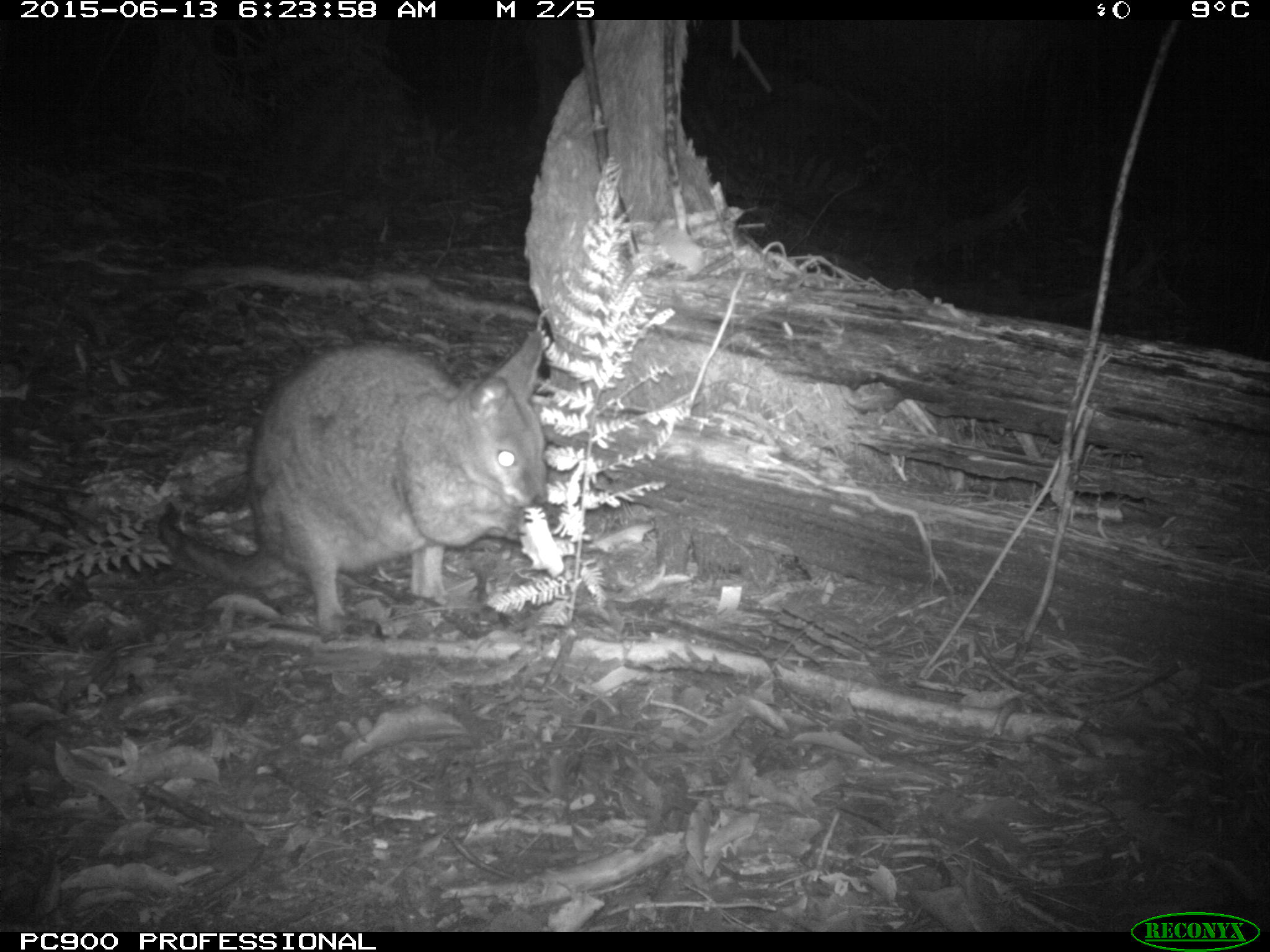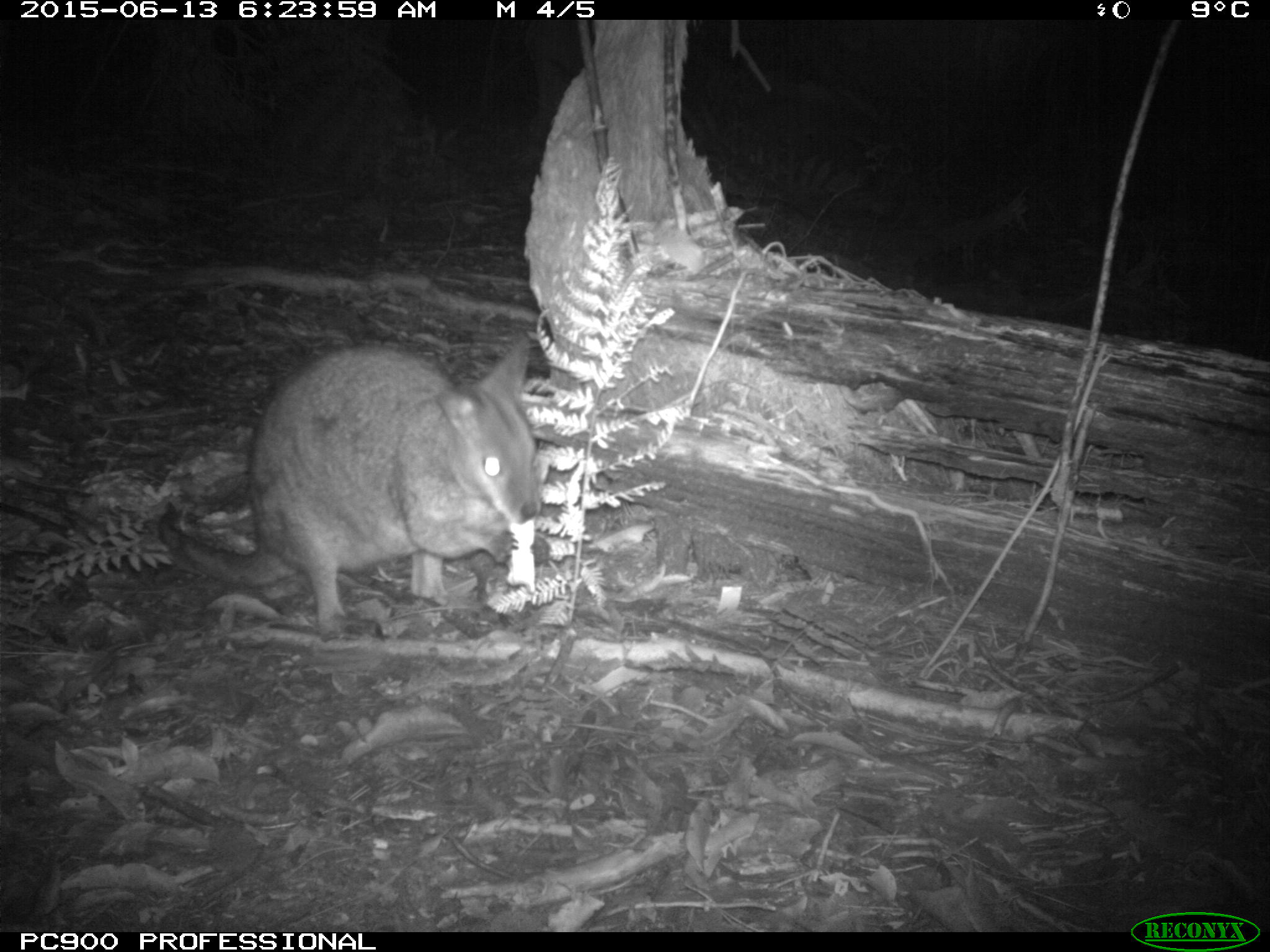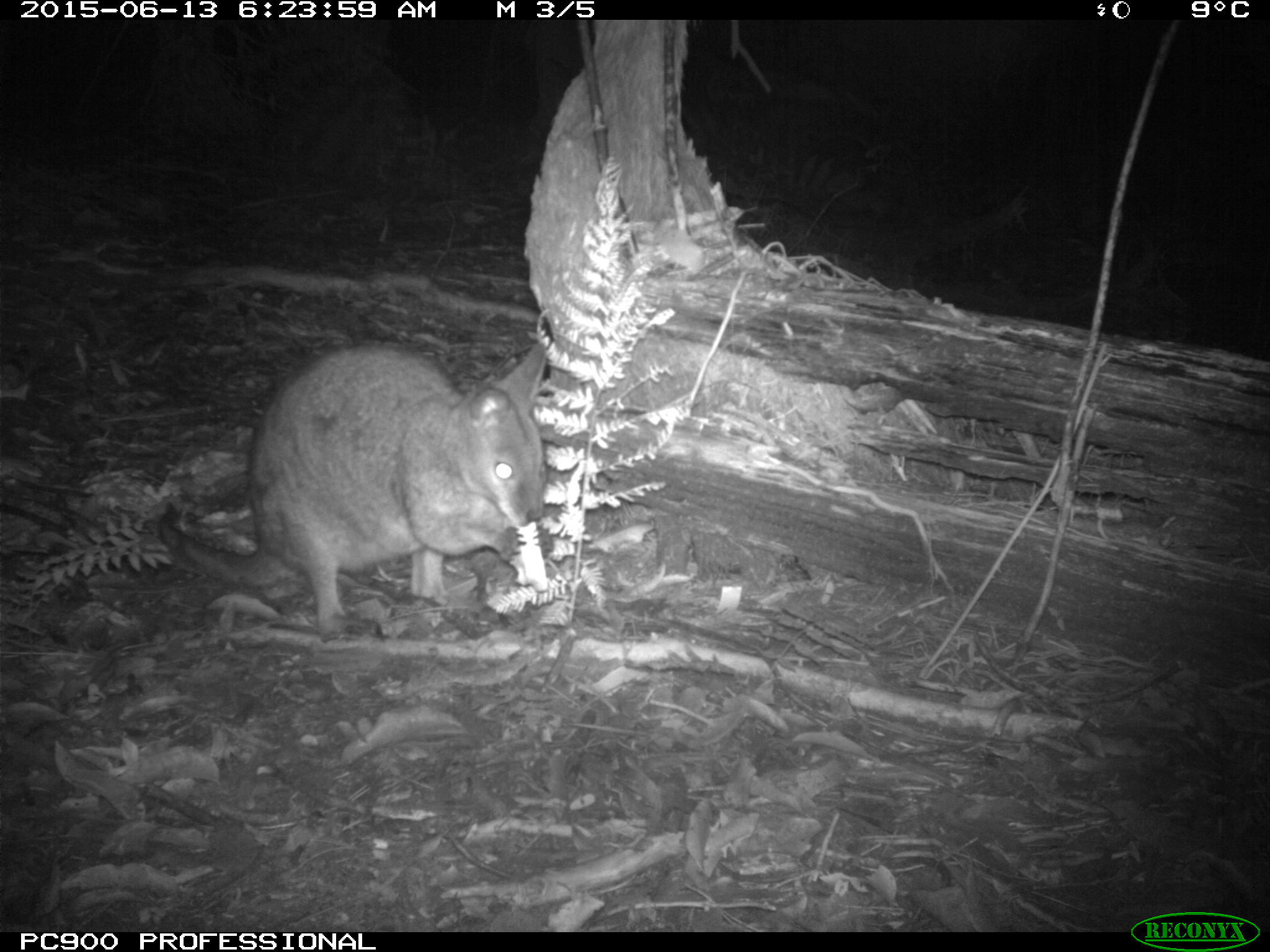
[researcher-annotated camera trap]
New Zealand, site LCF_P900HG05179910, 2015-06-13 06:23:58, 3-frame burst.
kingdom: Animalia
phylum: Chordata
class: Mammalia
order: Diprotodontia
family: Macropodidae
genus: Notamacropus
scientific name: Notamacropus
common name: wallaby